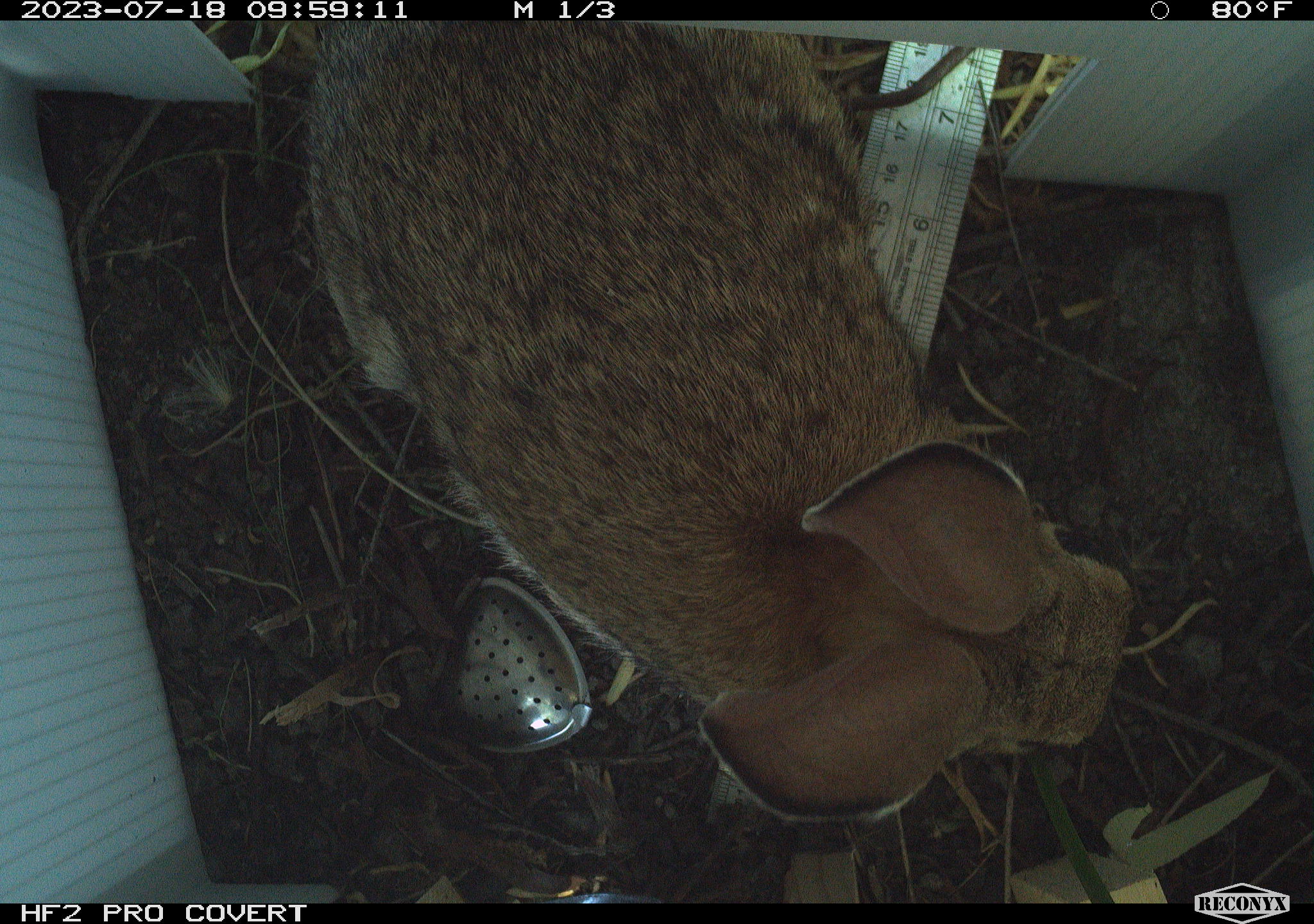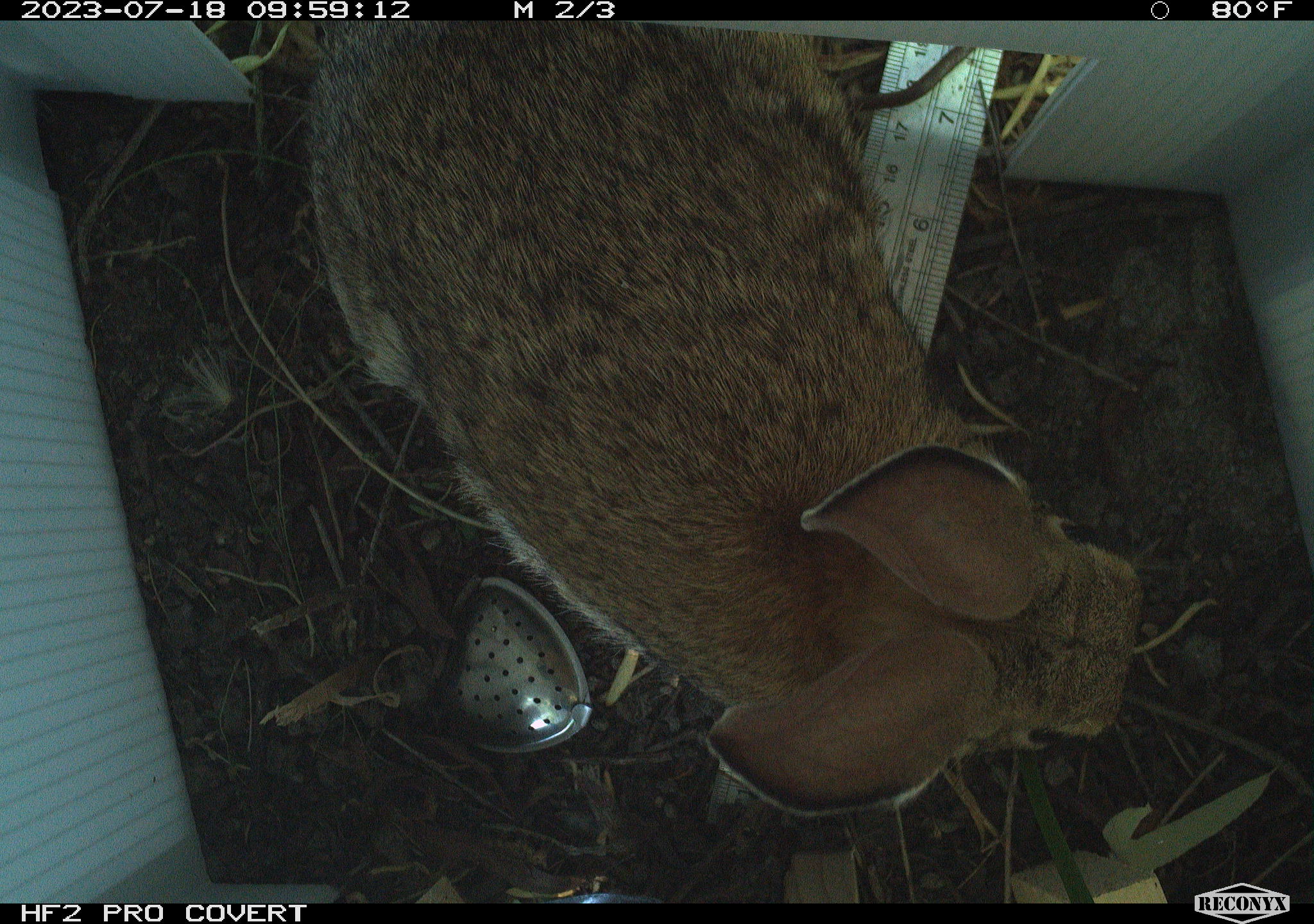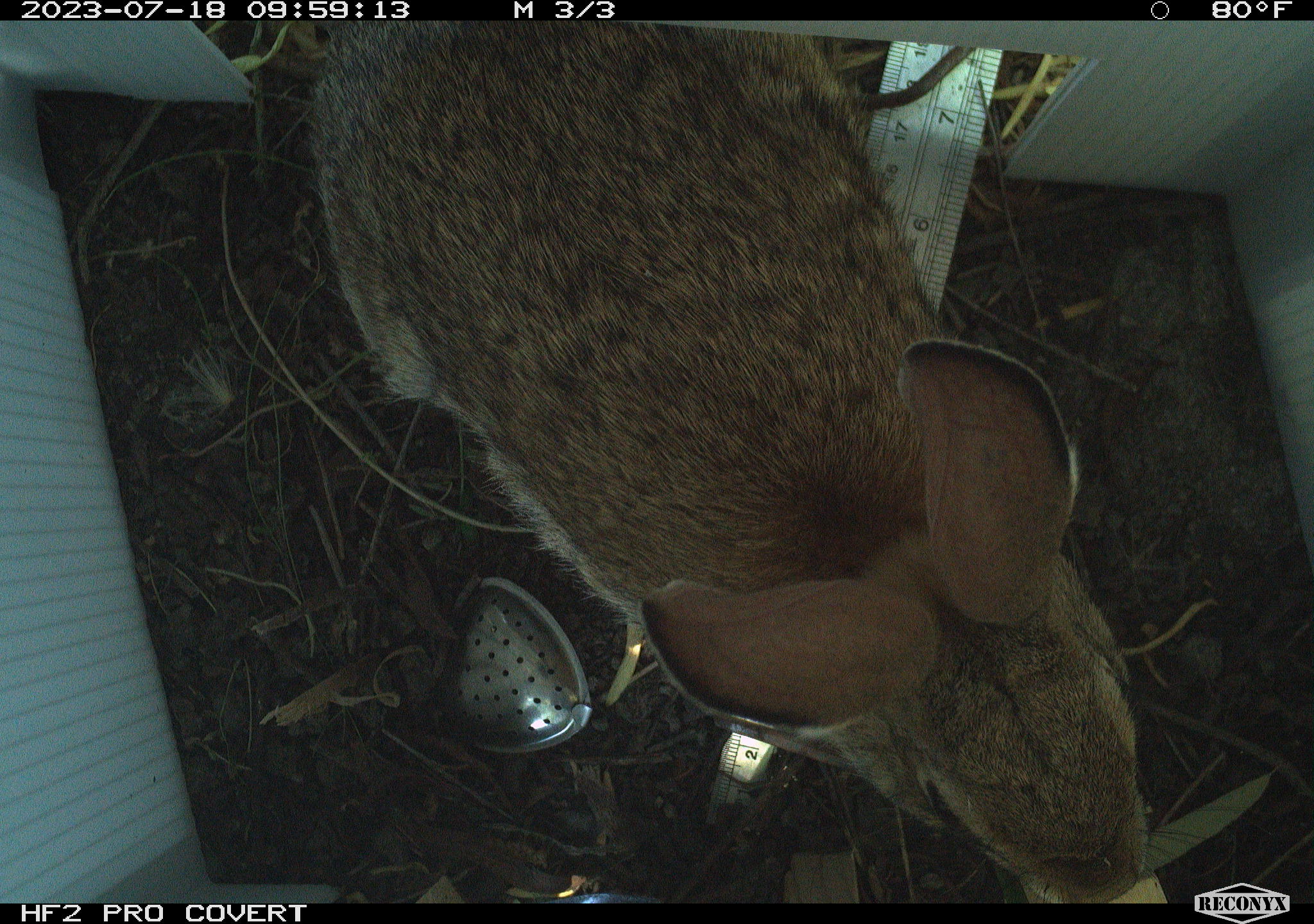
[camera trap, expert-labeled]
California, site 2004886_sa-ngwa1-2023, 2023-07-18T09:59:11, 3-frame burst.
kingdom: Animalia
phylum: Chordata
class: Mammalia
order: Lagomorpha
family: Leporidae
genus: Sylvilagus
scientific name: Sylvilagus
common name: cottontail rabbits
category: sylvilagus species